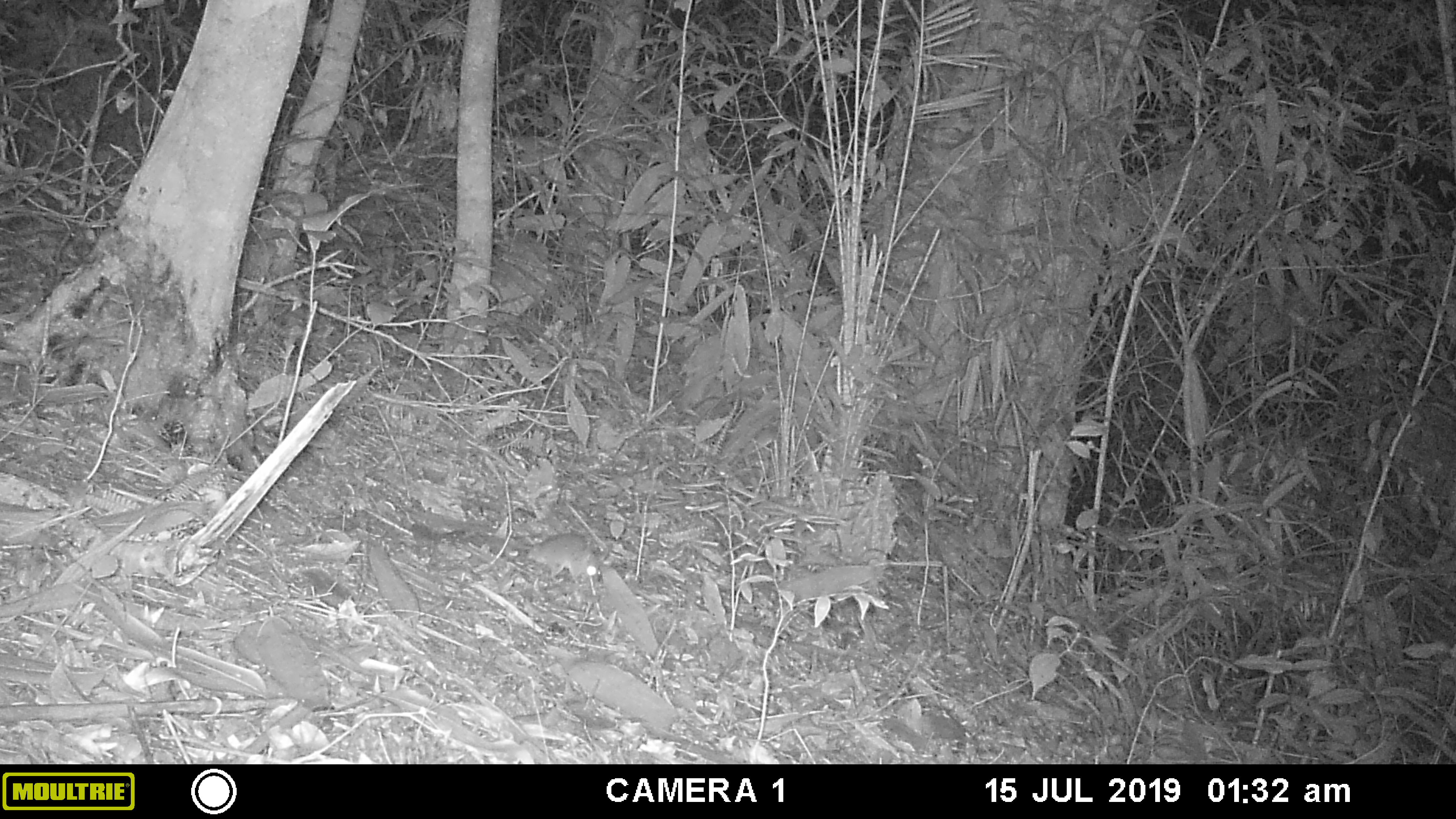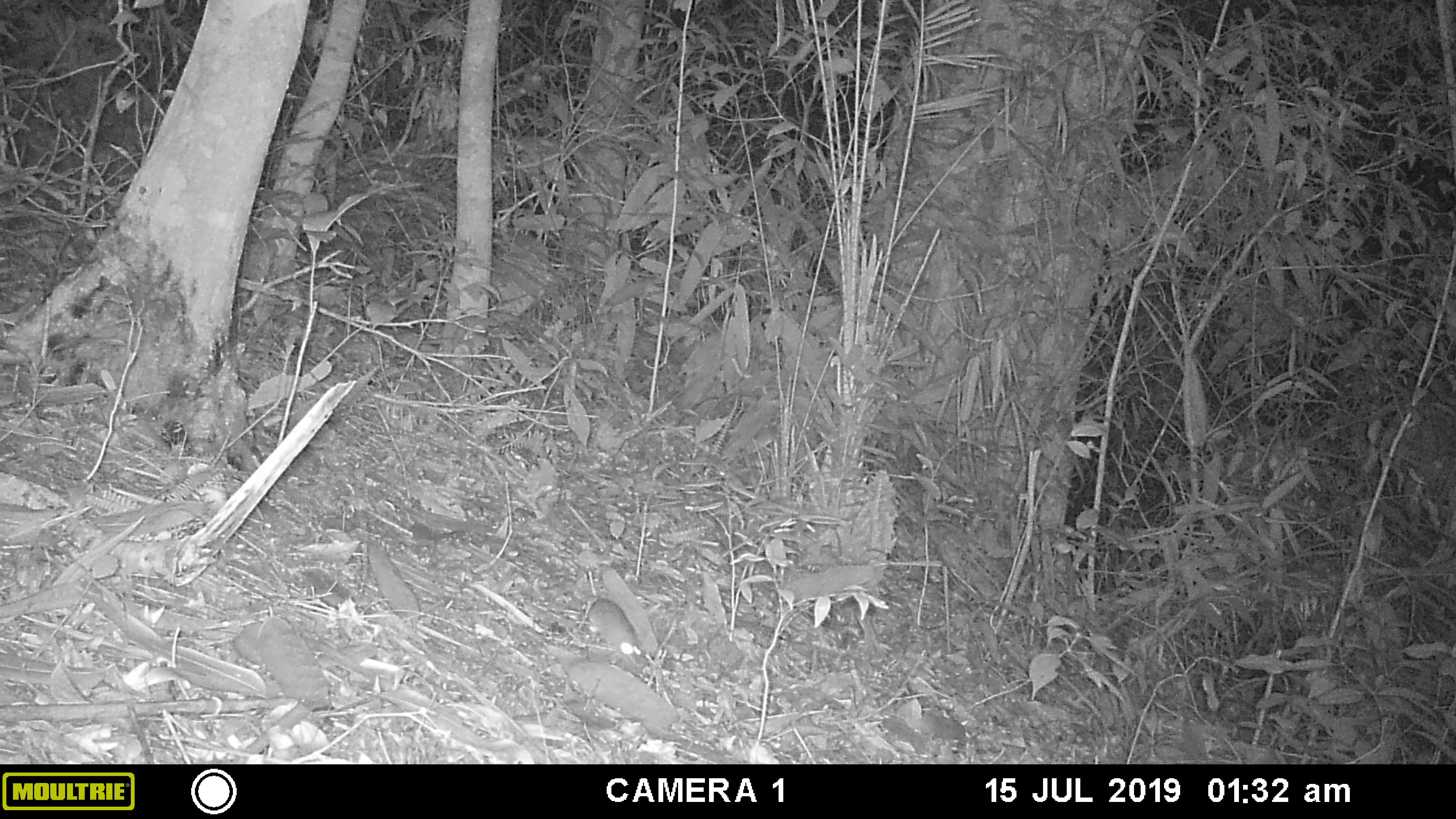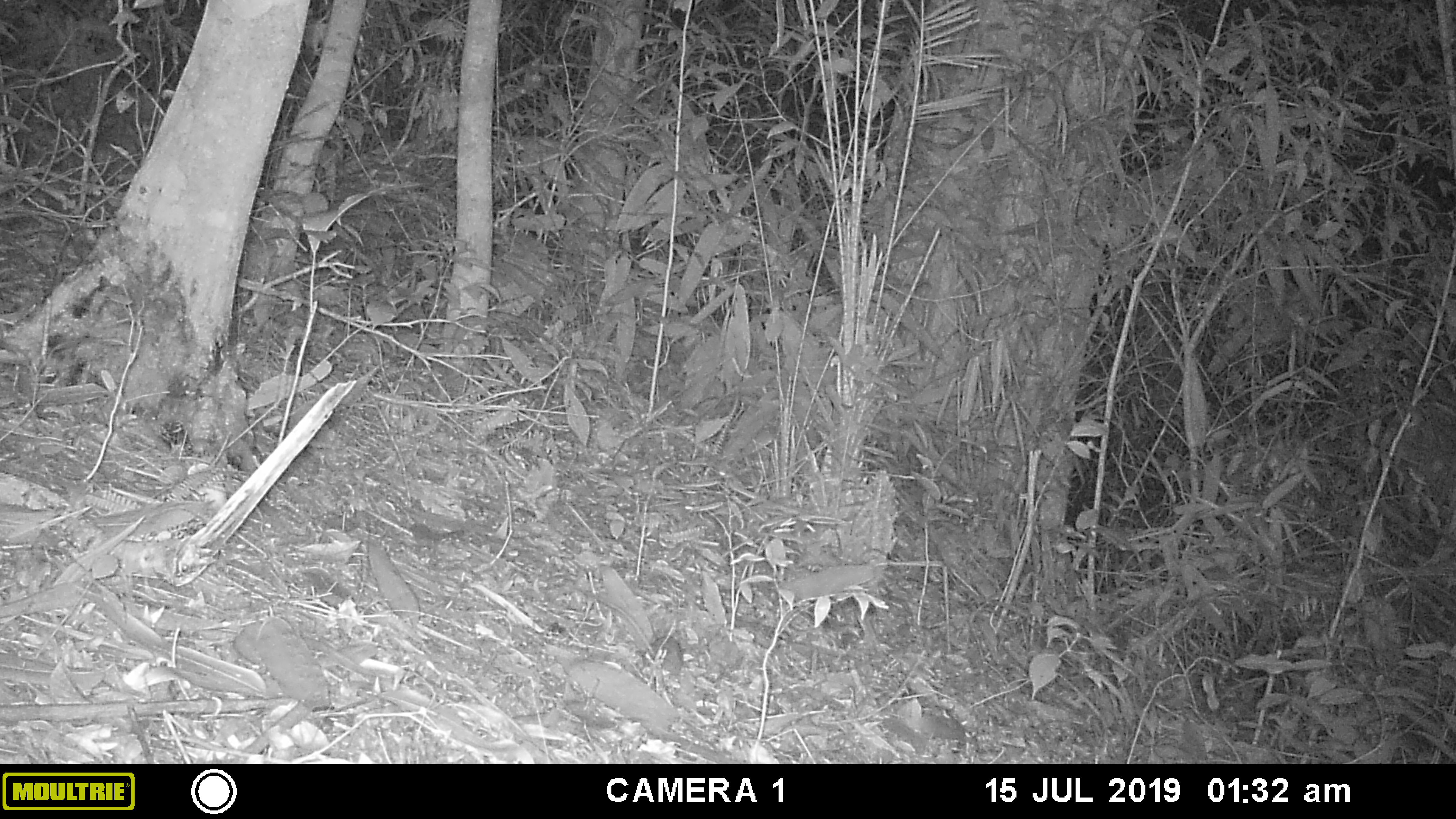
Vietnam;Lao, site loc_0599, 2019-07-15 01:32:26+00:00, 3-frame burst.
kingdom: Animalia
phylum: Chordata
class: Mammalia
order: Rodentia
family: Muridae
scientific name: Muridae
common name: old-world mice and rats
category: unidentified murid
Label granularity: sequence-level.